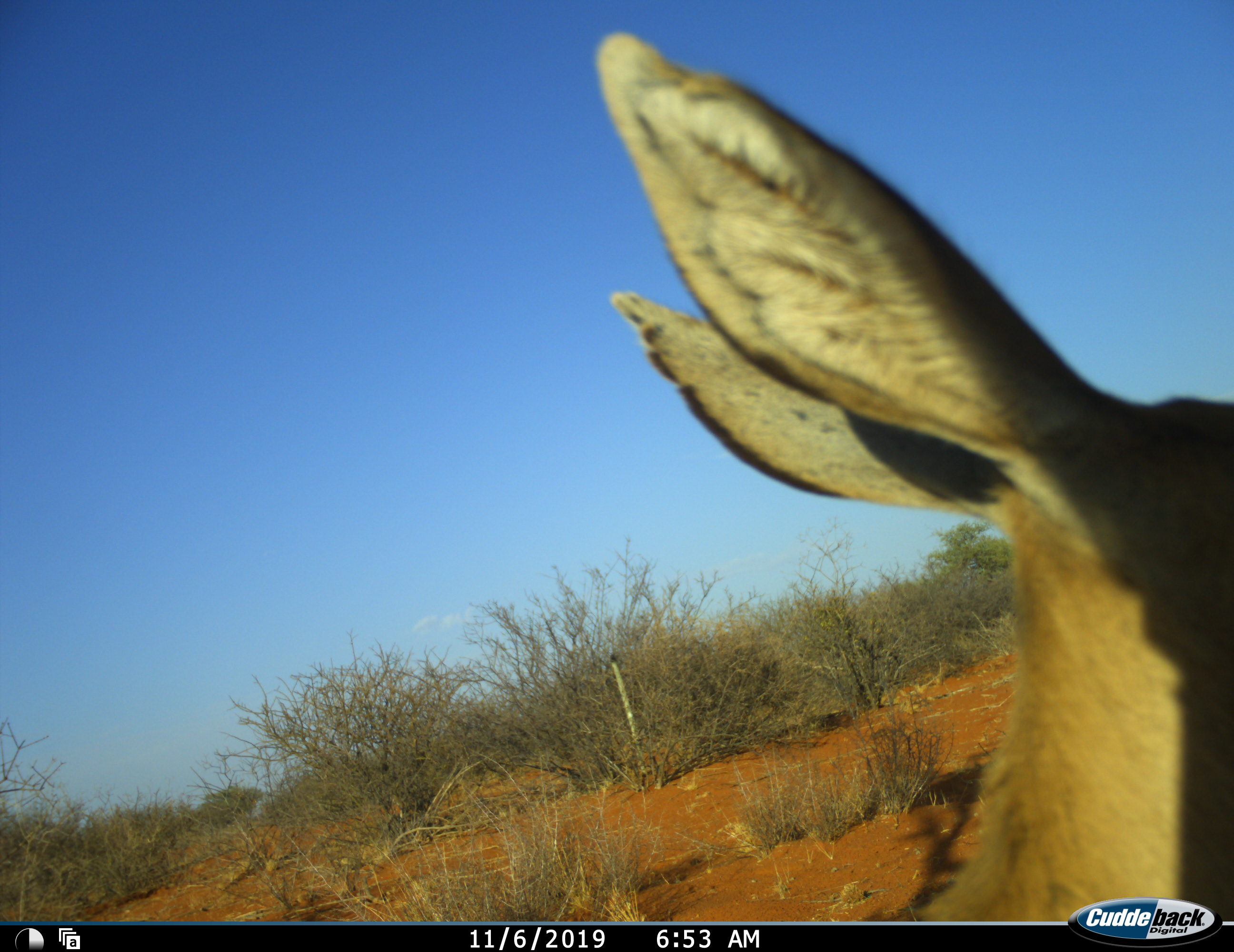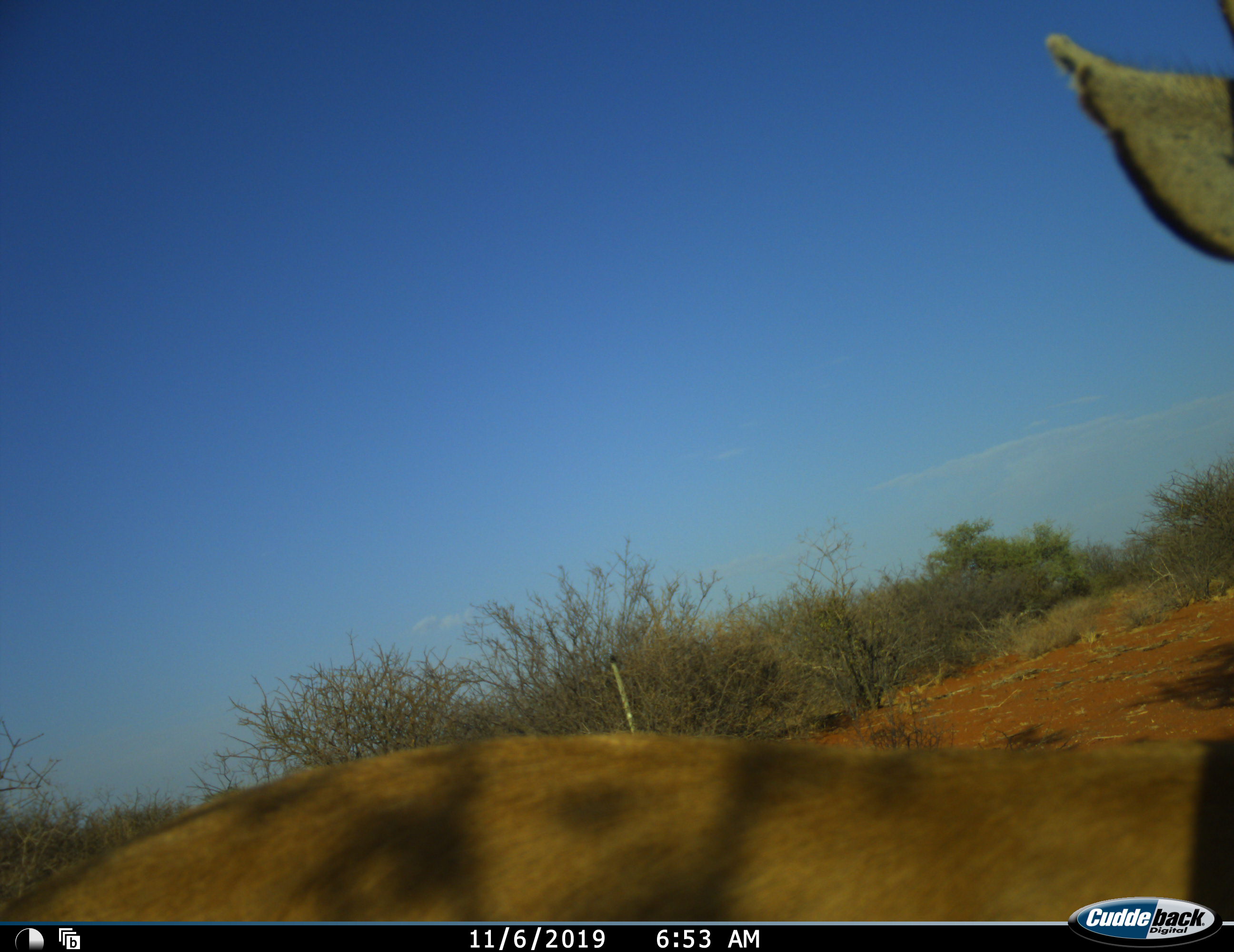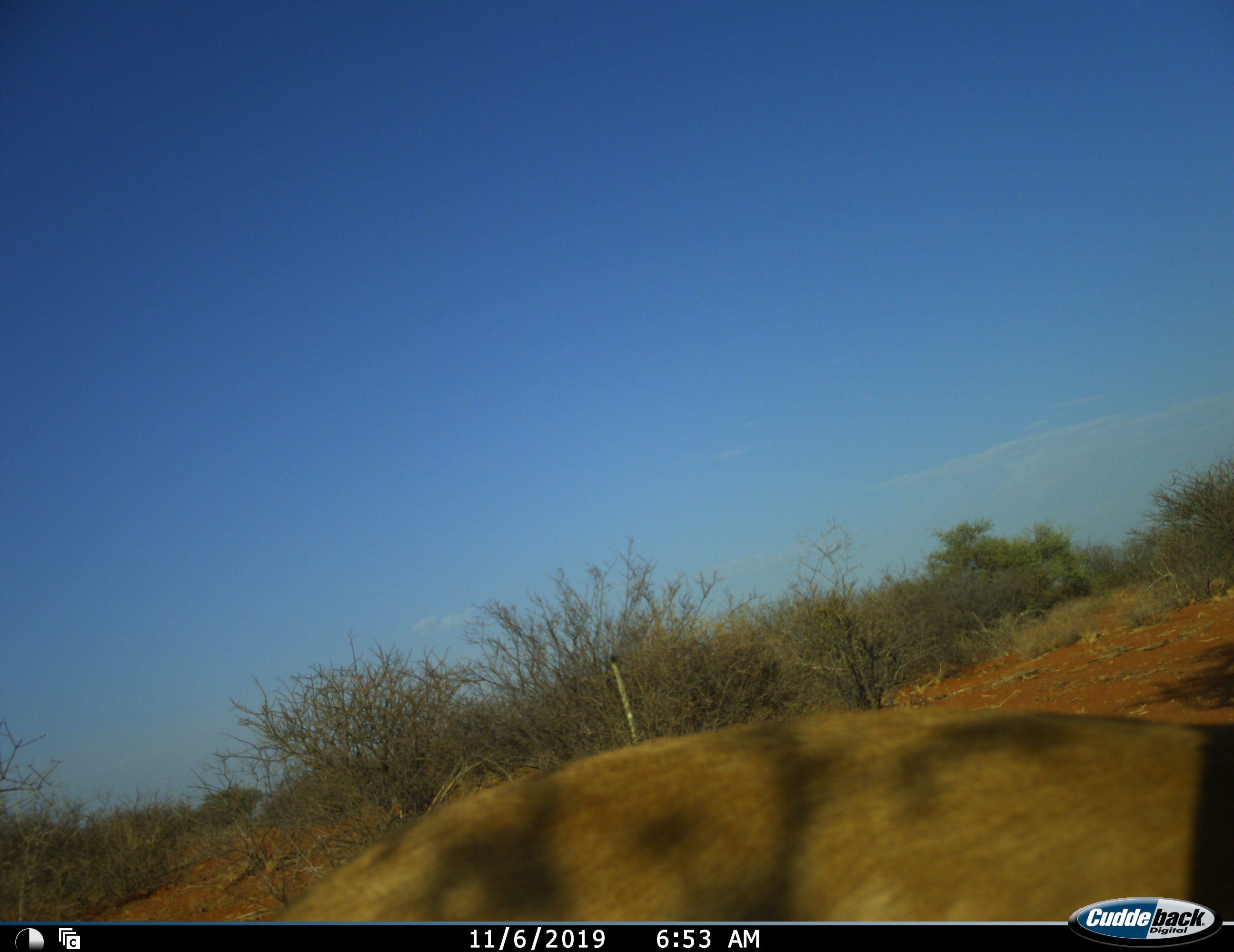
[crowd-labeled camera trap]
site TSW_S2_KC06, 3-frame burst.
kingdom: Animalia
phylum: Chordata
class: Mammalia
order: Artiodactyla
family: Bovidae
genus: Aepyceros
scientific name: Aepyceros melampus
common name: impala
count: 1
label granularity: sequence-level